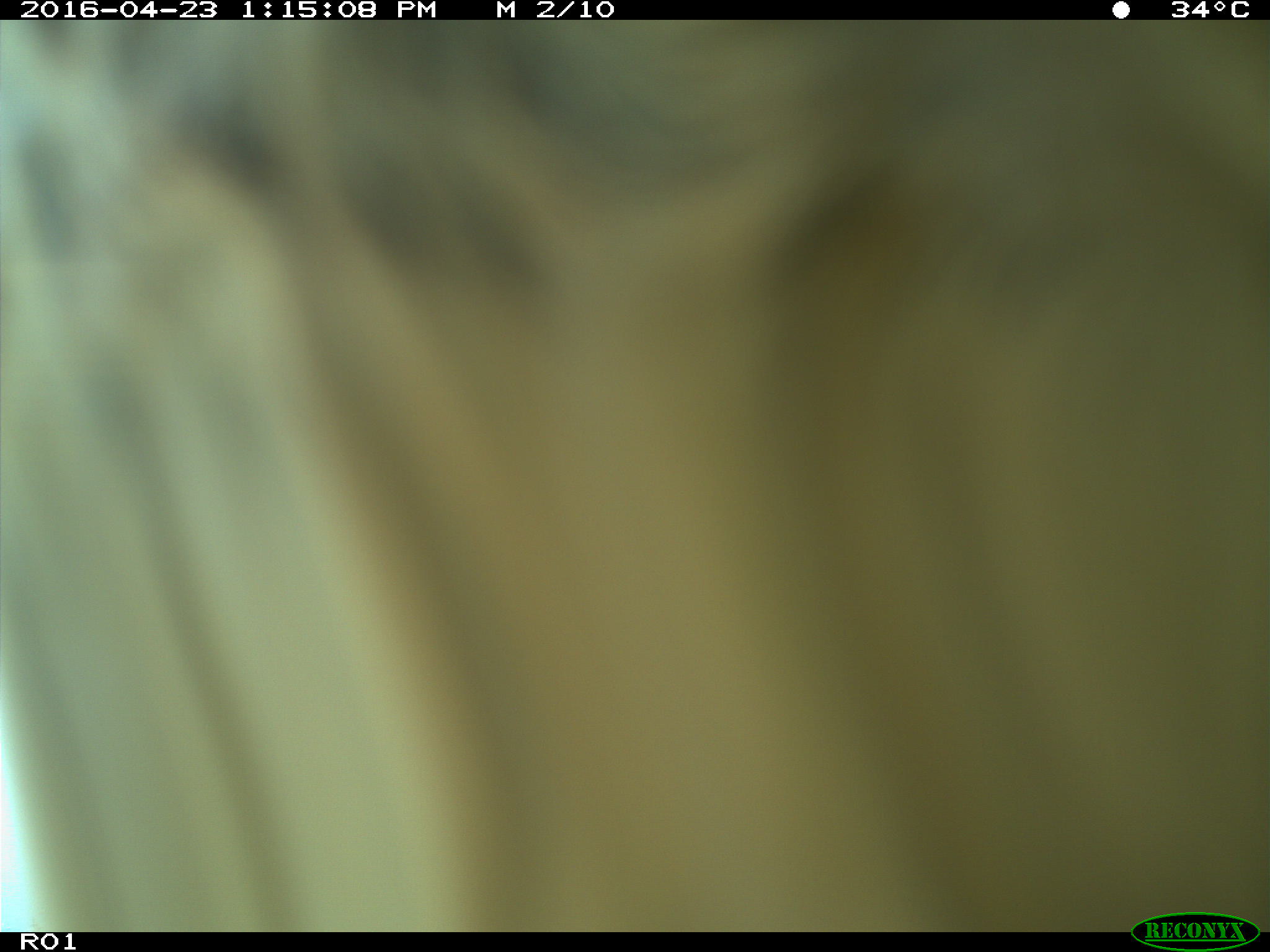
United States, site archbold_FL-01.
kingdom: Animalia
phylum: Chordata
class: Mammalia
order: Artiodactyla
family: Bovidae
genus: Bos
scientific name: Bos taurus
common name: domestic cow